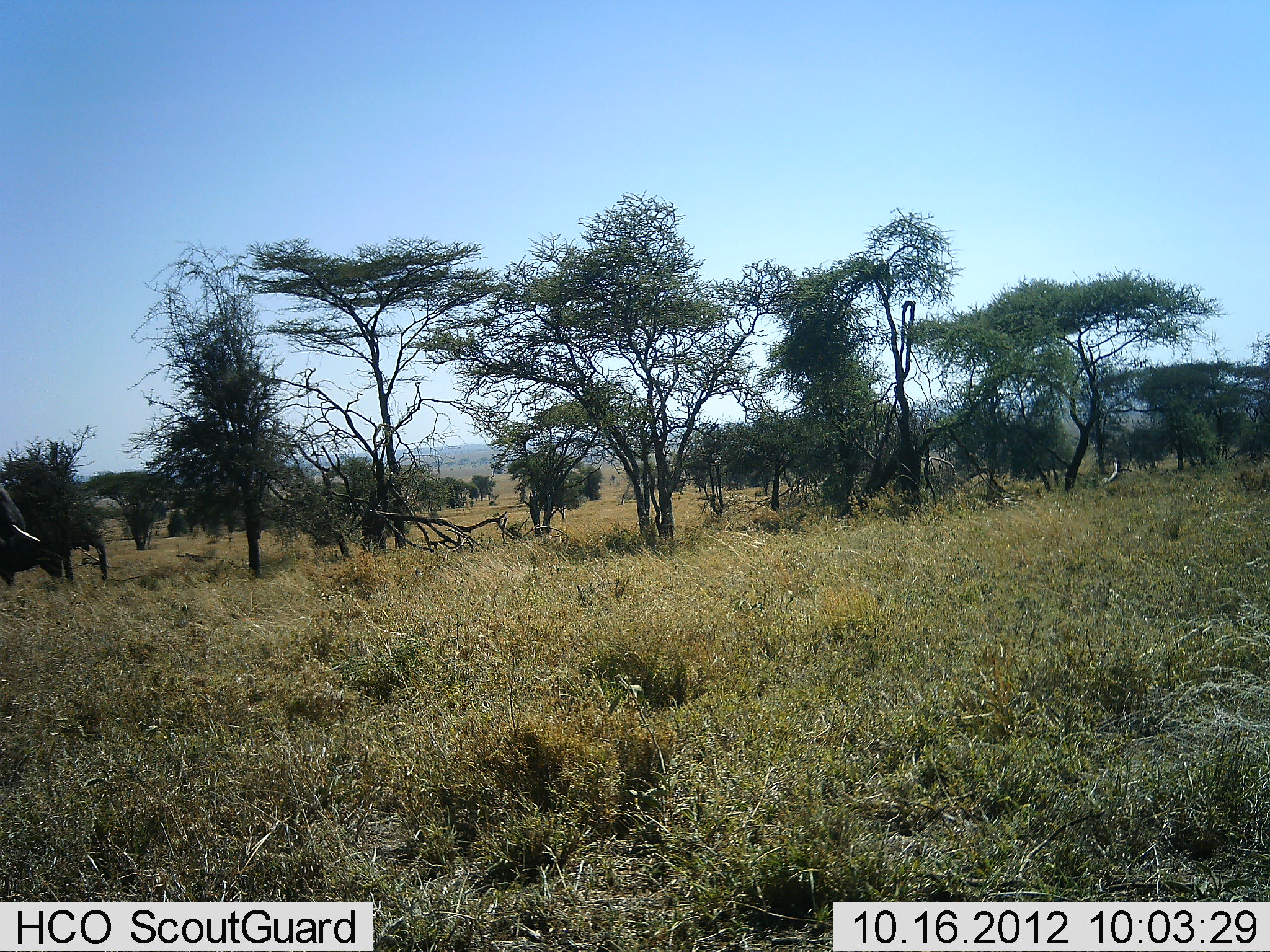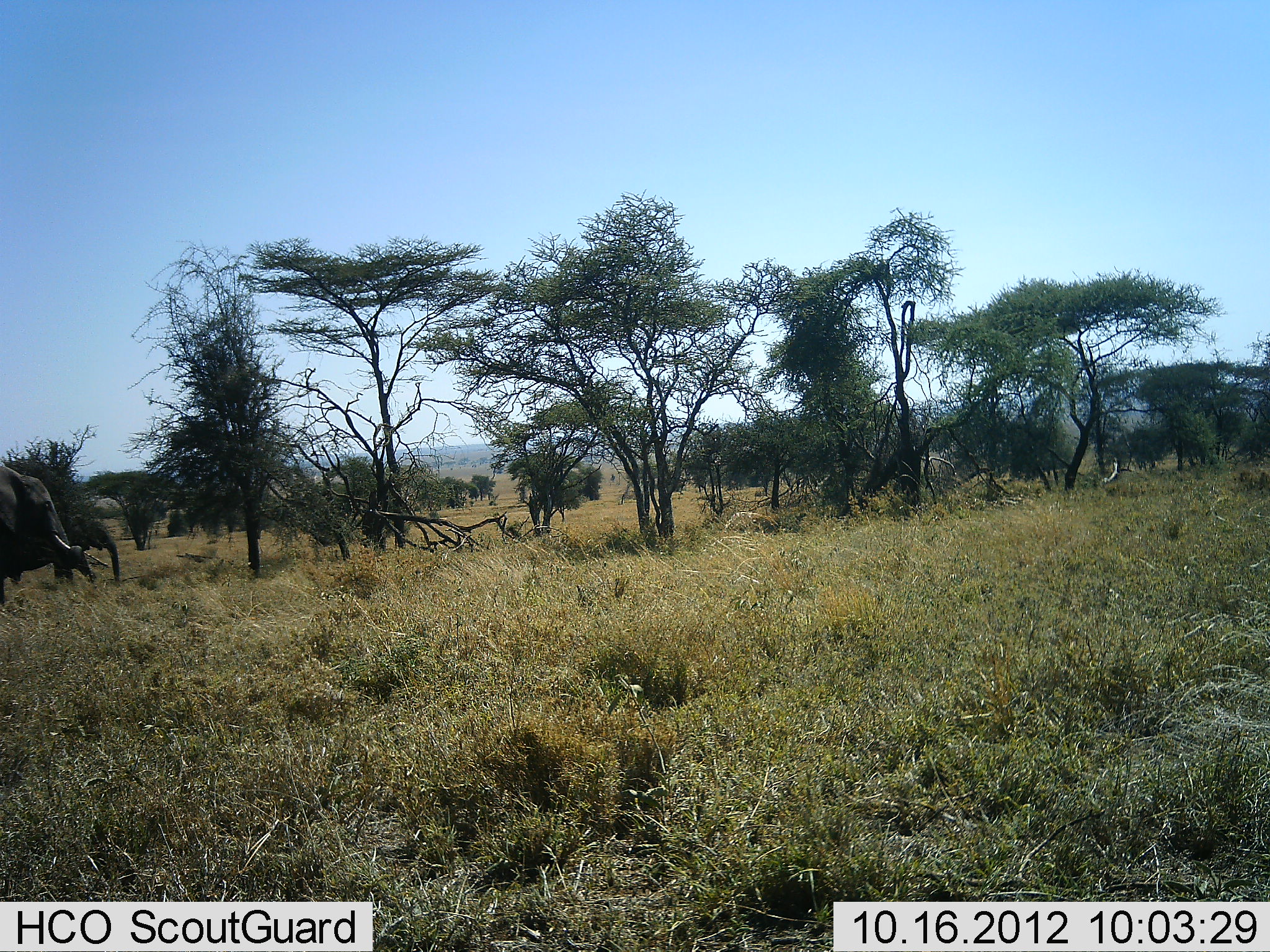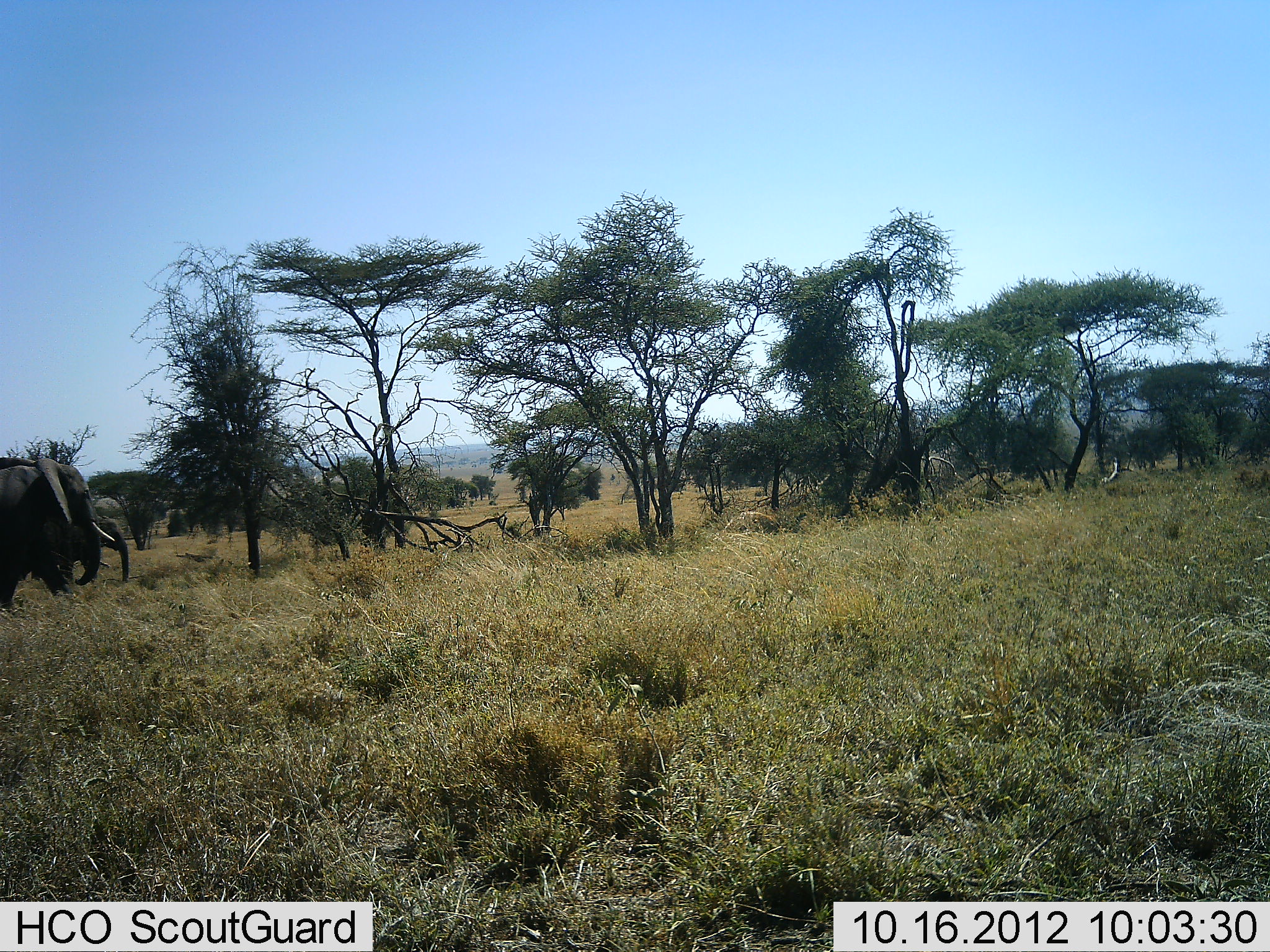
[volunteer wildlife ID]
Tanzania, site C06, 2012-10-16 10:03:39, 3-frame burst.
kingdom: Animalia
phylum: Chordata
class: Mammalia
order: Proboscidea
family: Elephantidae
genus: Loxodonta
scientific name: Loxodonta africana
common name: african bush elephant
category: elephant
Elephant (african bush elephant) (Loxodonta africana), count 2. Behavior (volunteer vote fractions): standing 9%, resting 0%, moving 100%, interacting 0%. Young present (vote fraction): 36%. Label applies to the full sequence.